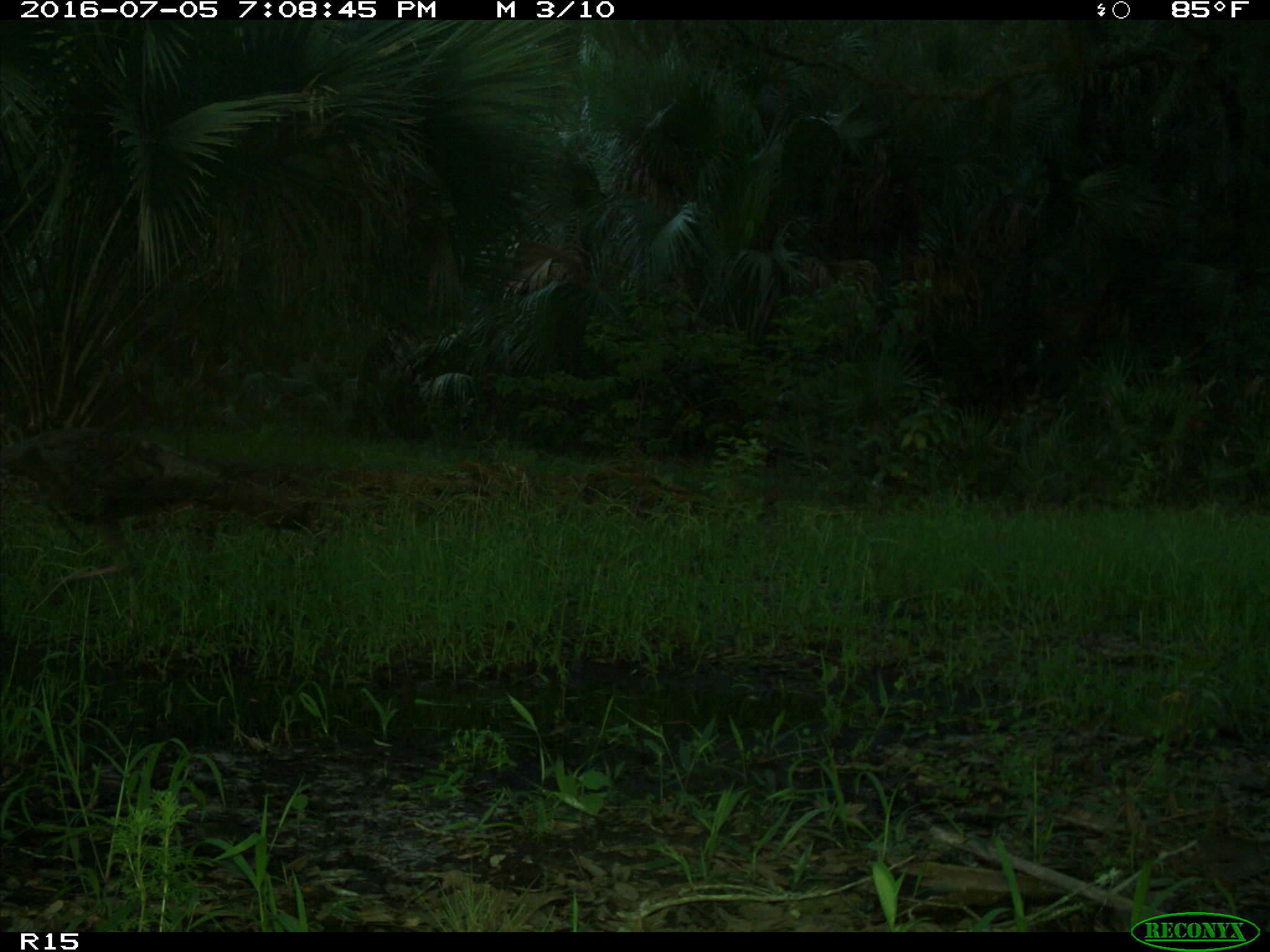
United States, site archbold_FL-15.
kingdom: Animalia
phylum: Chordata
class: Aves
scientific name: Aves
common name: birds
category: unidentified bird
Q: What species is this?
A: Unidentified bird (birds) (Aves).